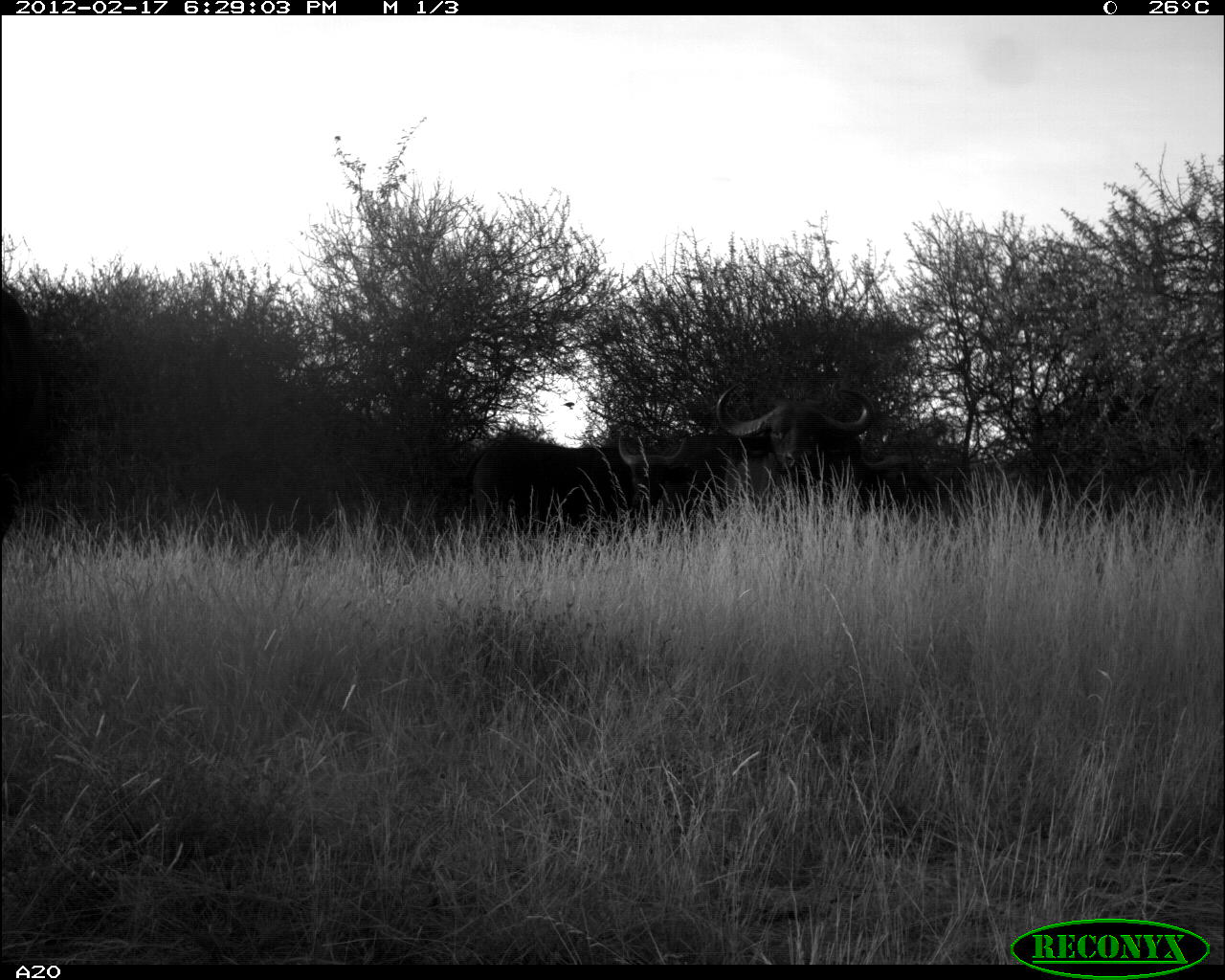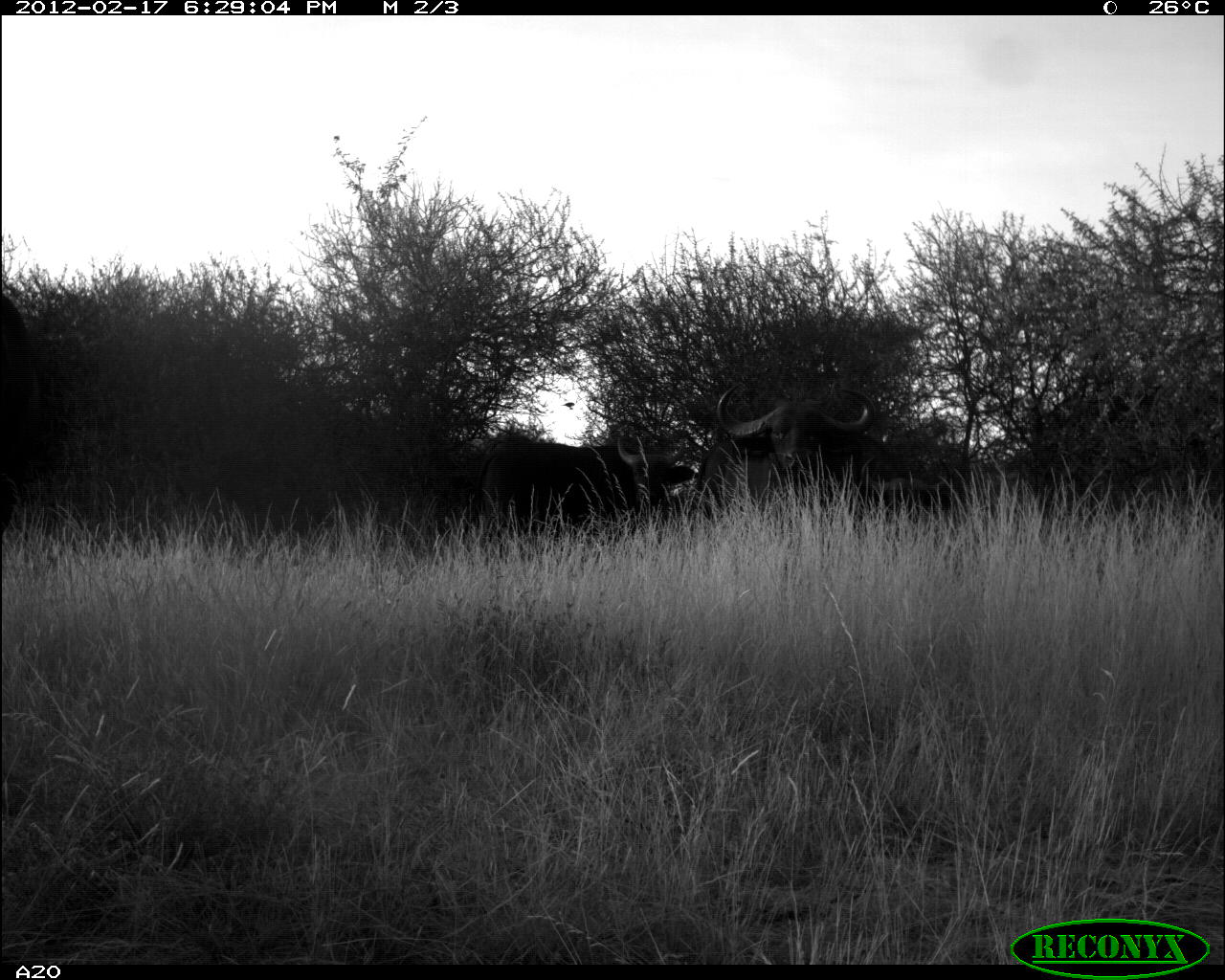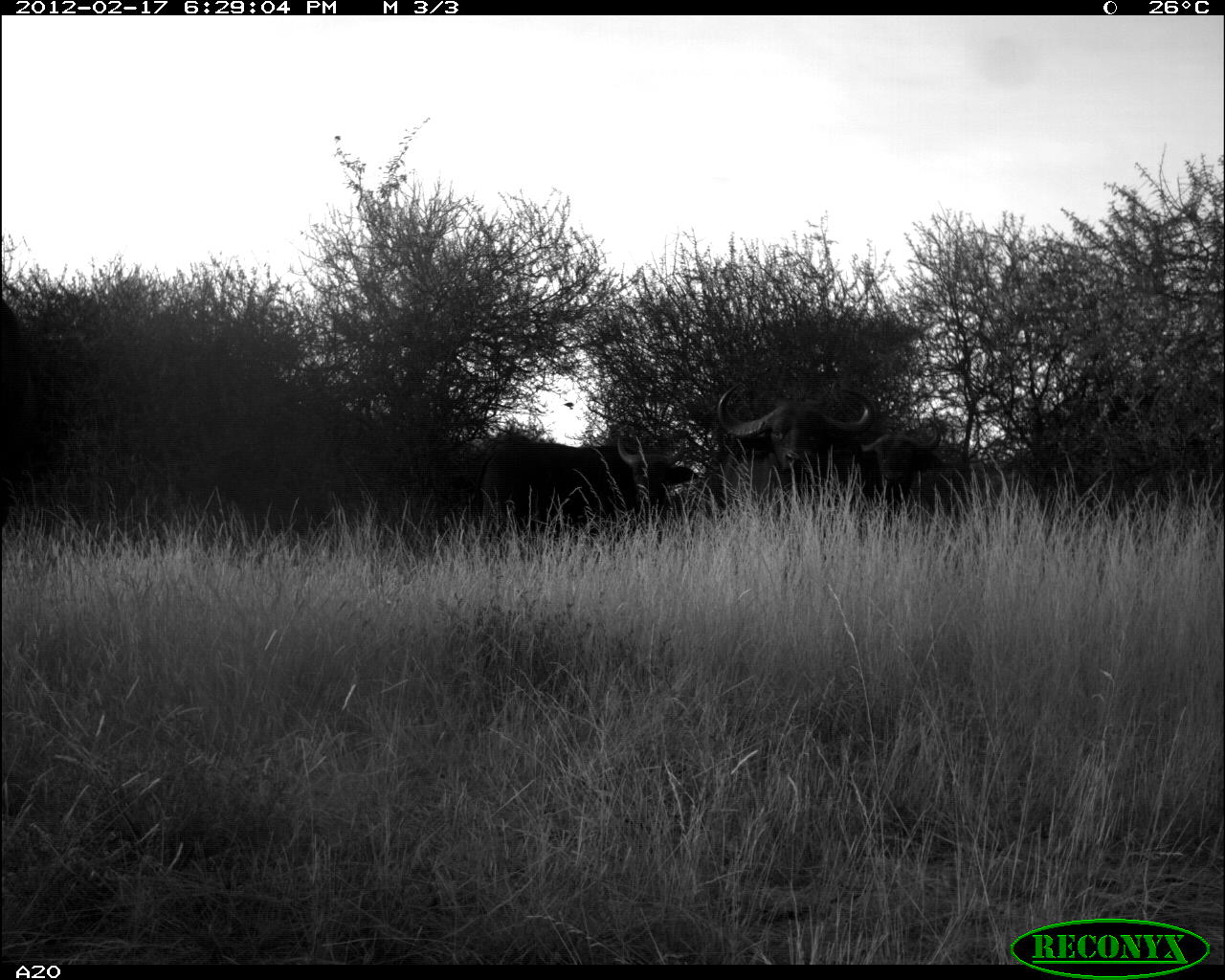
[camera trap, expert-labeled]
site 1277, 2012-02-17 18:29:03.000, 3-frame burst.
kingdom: Animalia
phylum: Chordata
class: Mammalia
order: Artiodactyla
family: Bovidae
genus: Syncerus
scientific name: Syncerus caffer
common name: african buffalo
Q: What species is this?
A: Syncerus caffer (african buffalo).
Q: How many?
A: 3.